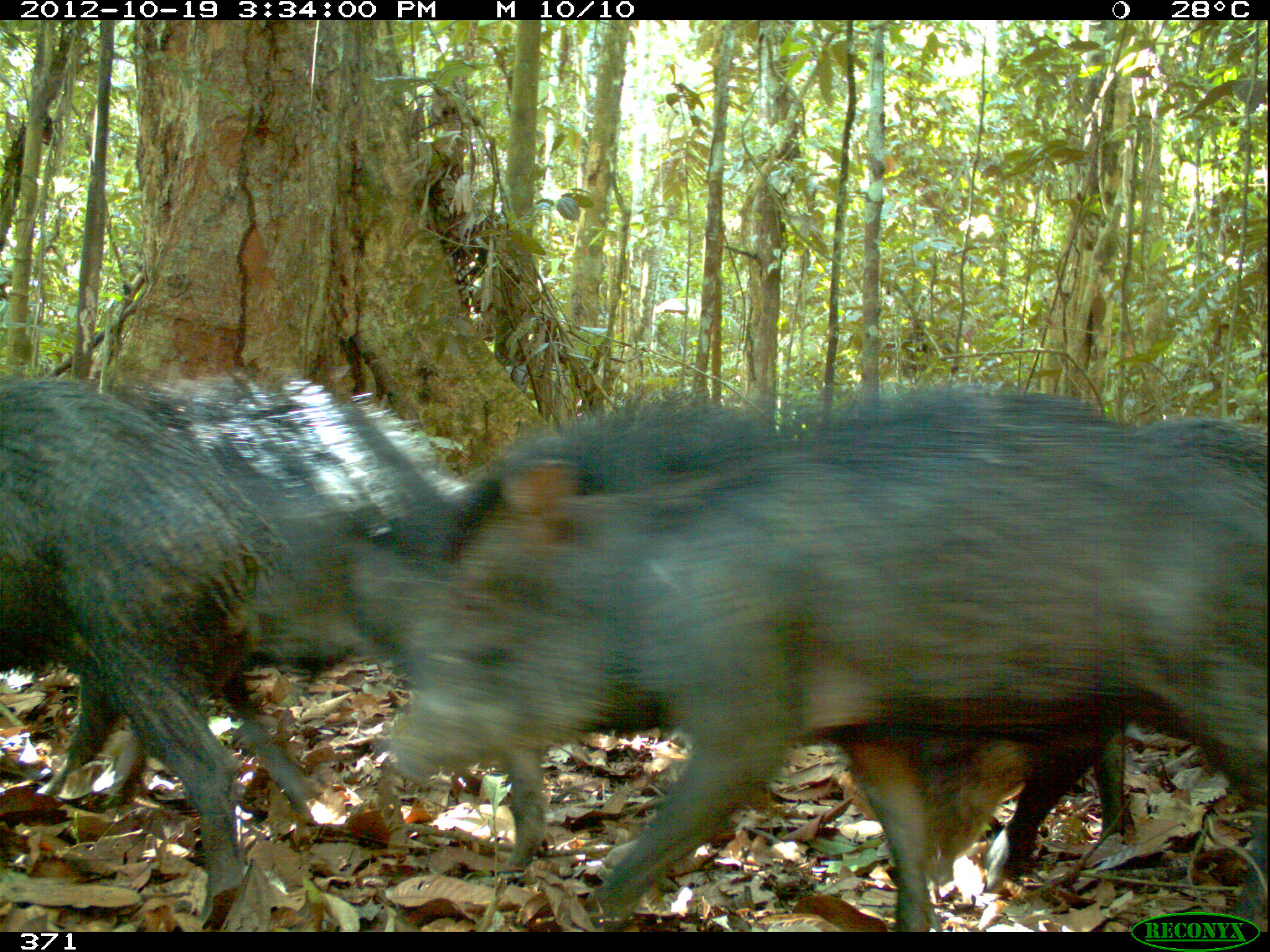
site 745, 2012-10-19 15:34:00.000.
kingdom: Animalia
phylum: Chordata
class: Mammalia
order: Artiodactyla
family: Tayassuidae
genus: Tayassu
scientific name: Tayassu pecari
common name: white-lipped peccary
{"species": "Tayassu pecari (white-lipped peccary)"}